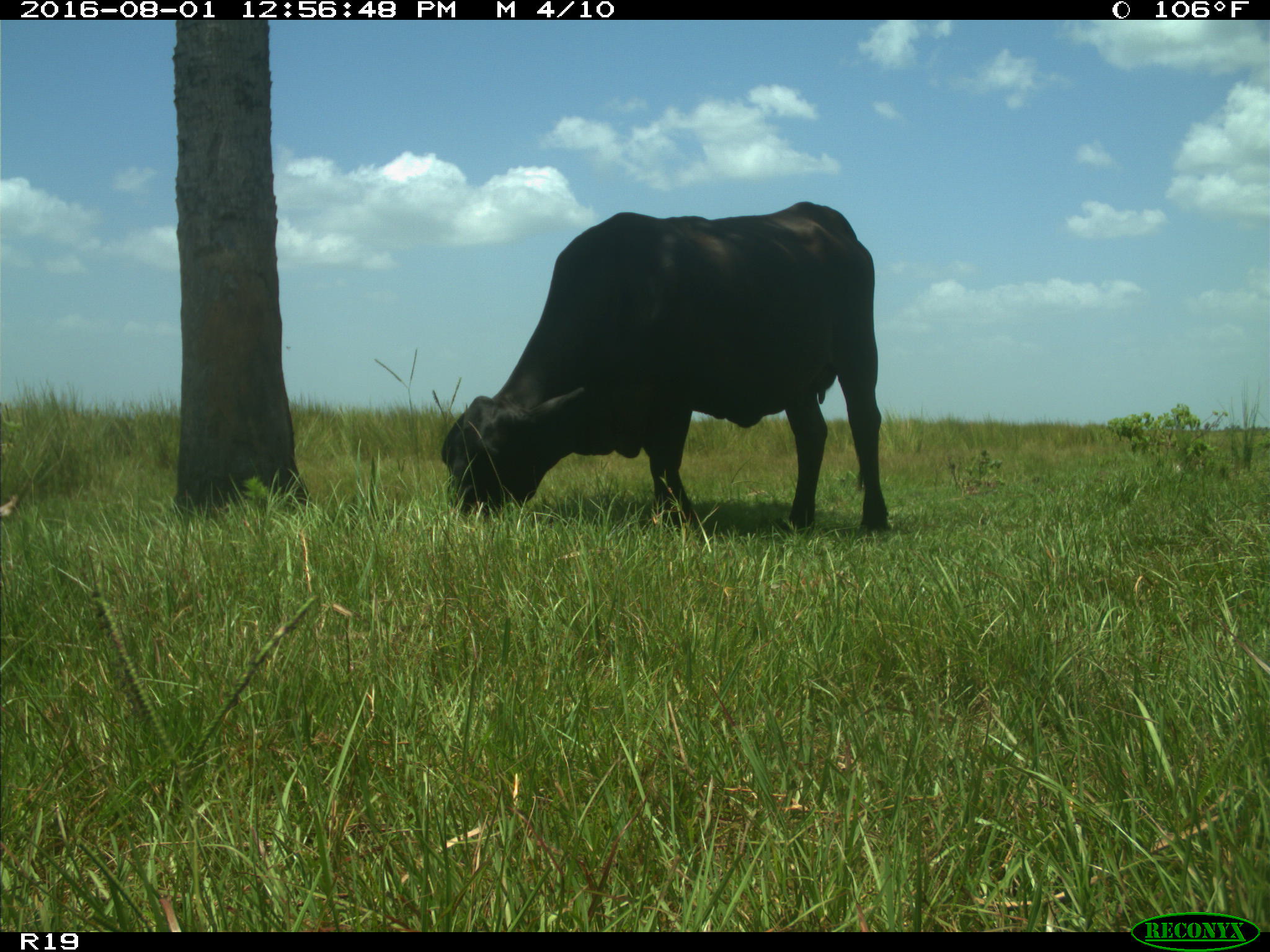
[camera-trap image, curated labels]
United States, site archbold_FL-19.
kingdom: Animalia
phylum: Chordata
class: Mammalia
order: Artiodactyla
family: Bovidae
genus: Bos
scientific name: Bos taurus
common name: domestic cow